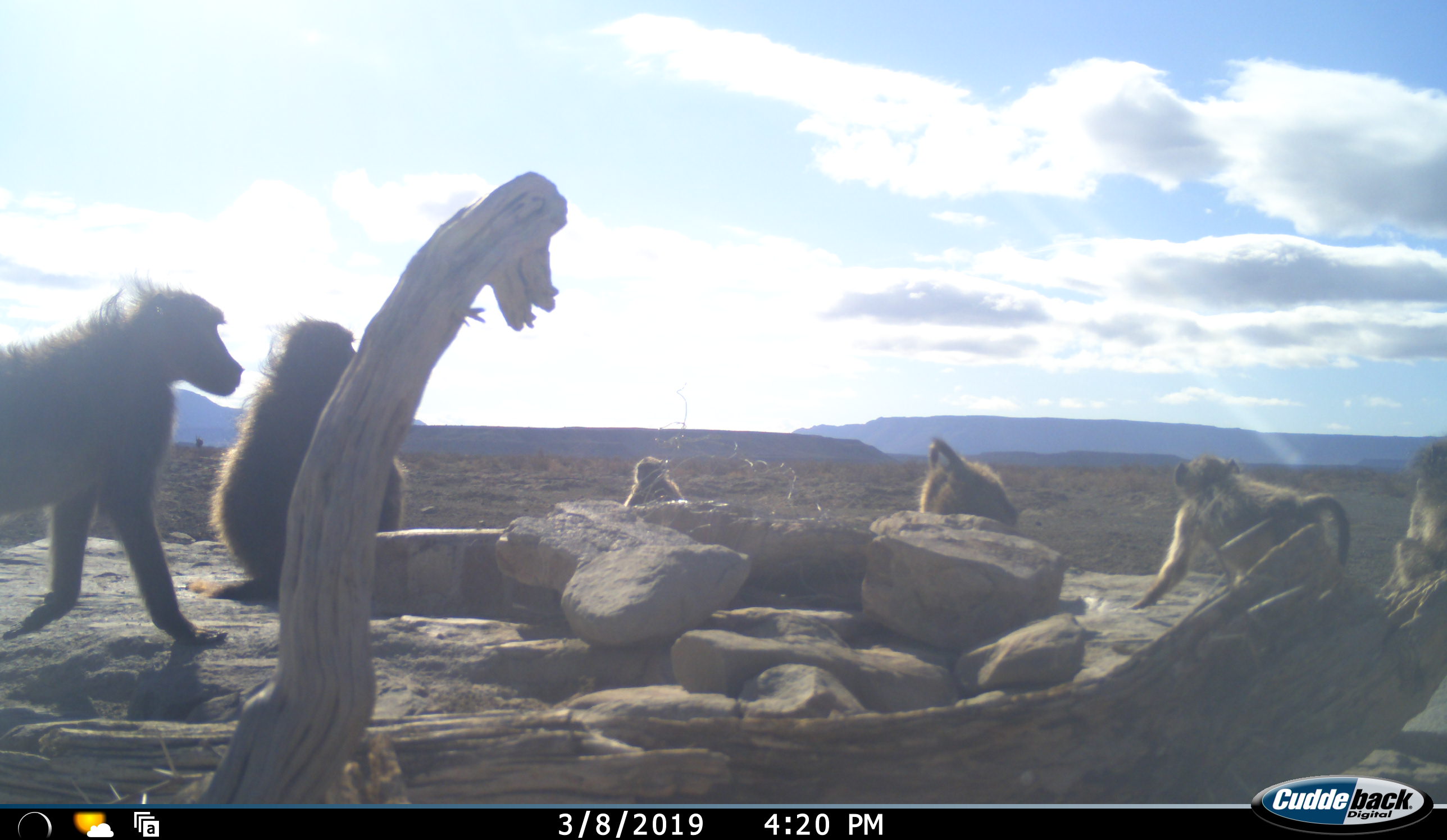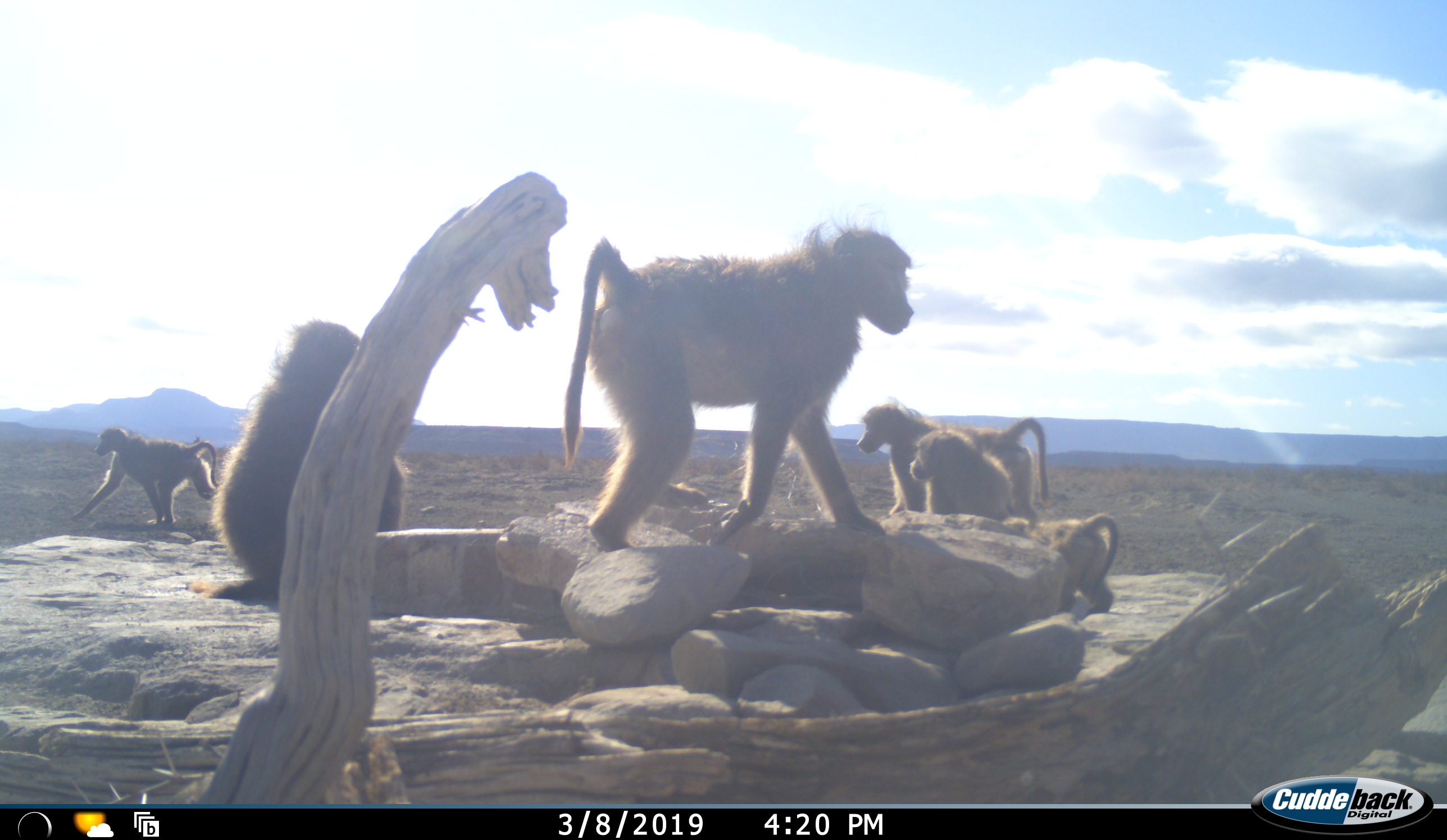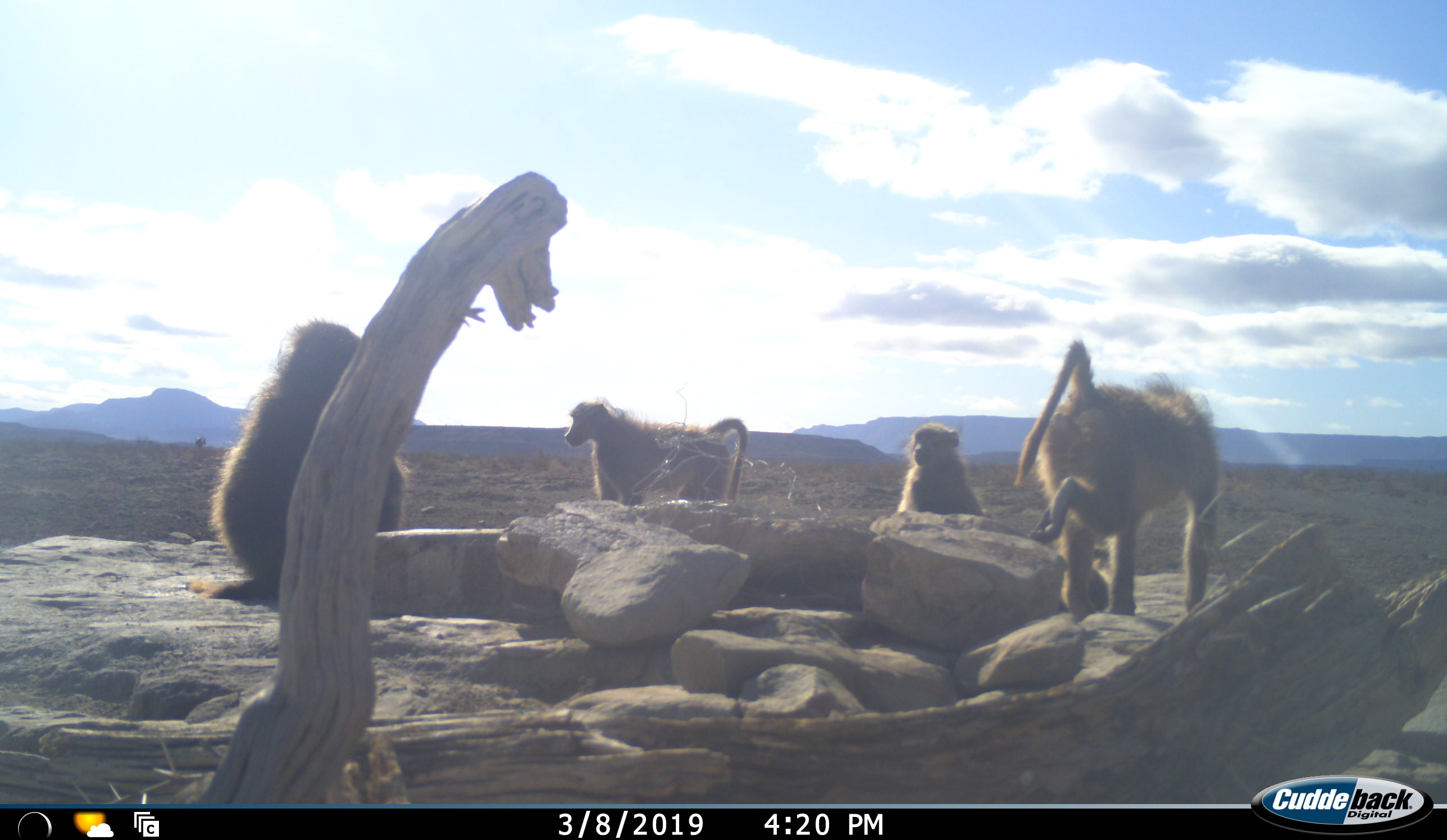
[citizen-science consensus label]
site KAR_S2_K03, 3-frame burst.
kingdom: Animalia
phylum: Chordata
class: Mammalia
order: Primates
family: Cercopithecidae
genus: Papio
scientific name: Papio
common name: baboon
Baboon (Papio), count 6. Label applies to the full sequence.